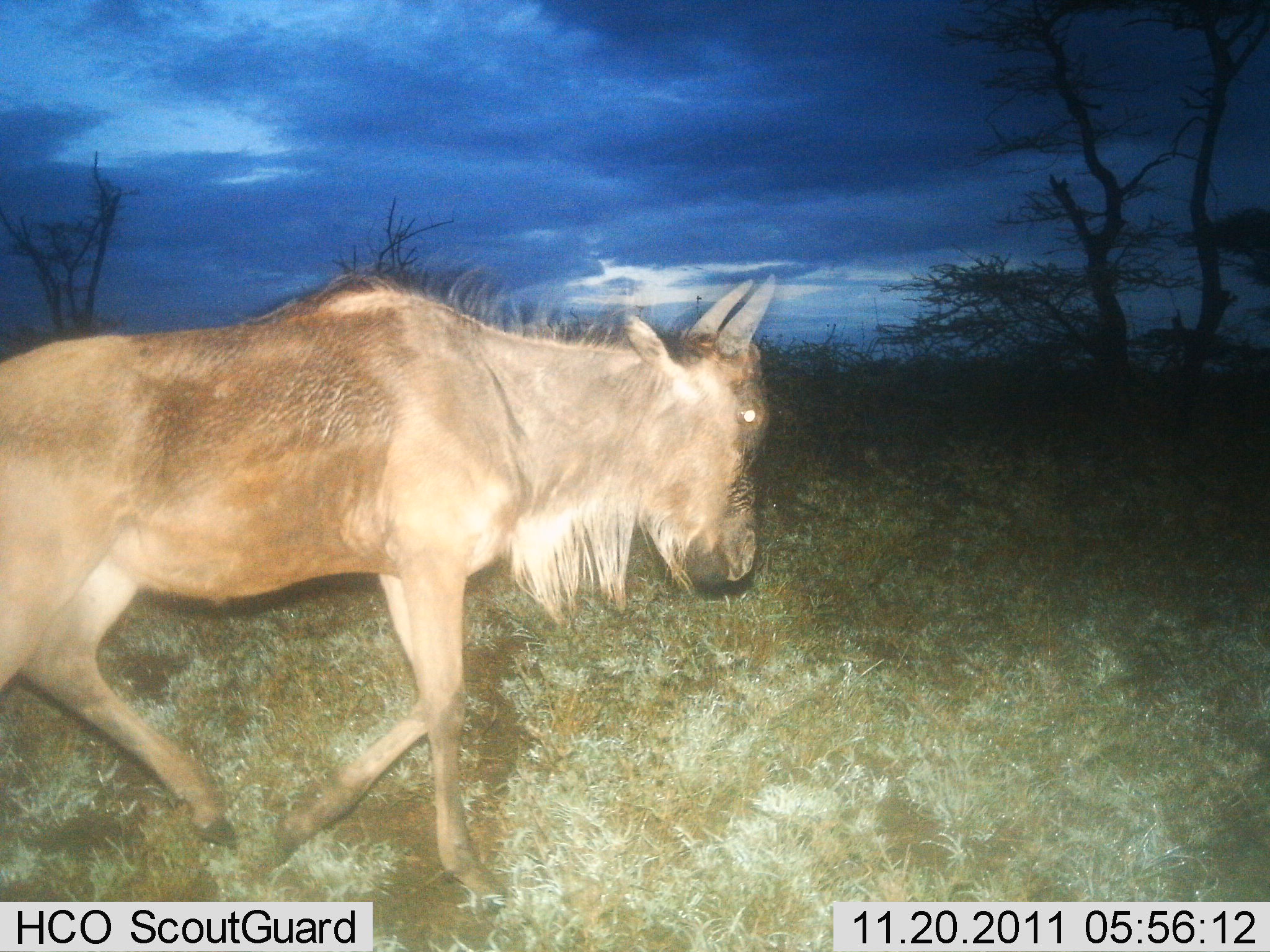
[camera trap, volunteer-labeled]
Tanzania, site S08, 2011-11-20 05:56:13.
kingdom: Animalia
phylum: Chordata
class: Mammalia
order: Artiodactyla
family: Bovidae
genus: Connochaetes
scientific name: Connochaetes taurinus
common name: blue wildebeest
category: wildebeest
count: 1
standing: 6%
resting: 0%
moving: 94%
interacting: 0%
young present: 0%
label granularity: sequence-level